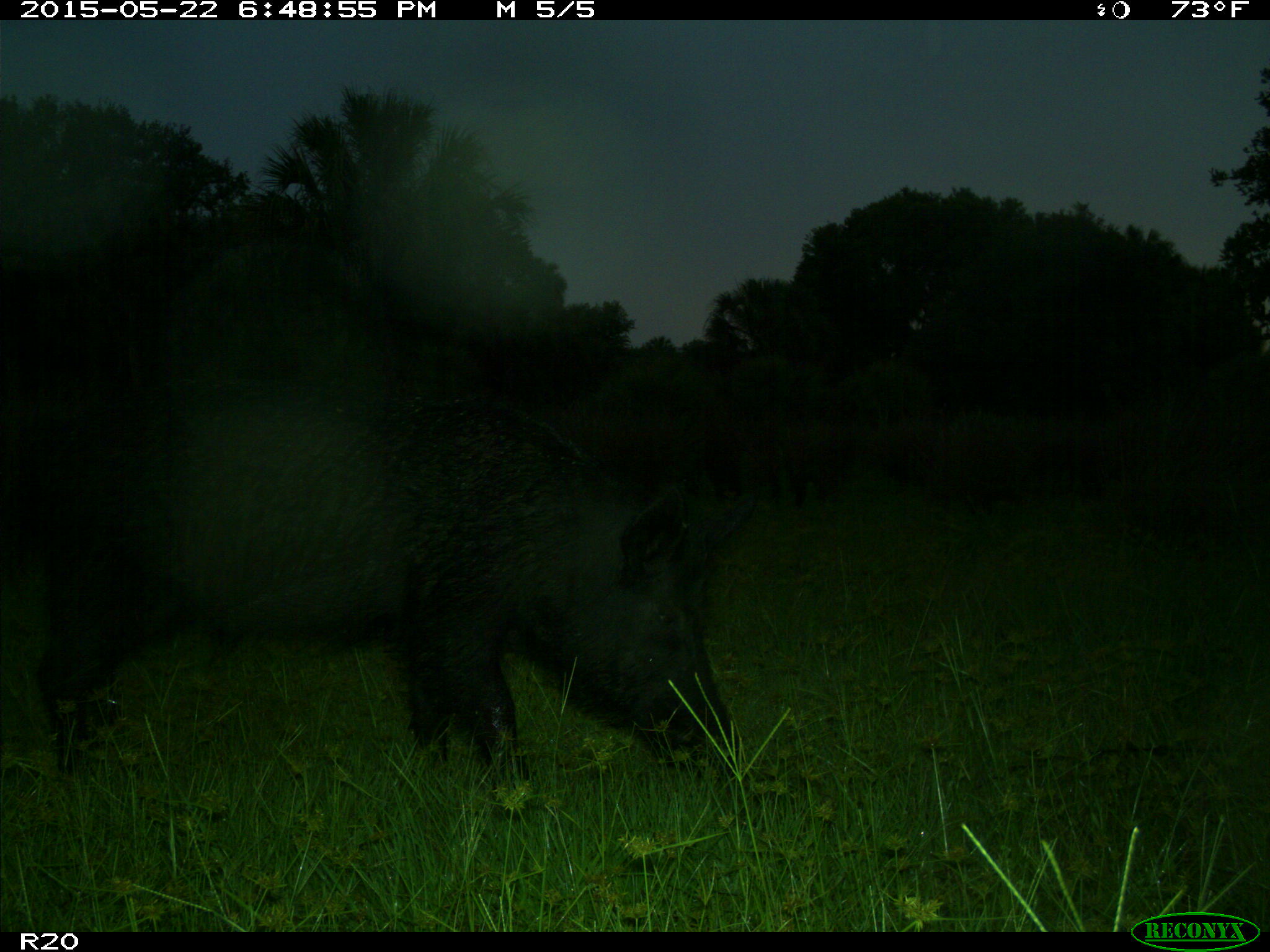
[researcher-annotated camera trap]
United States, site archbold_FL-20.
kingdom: Animalia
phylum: Chordata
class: Mammalia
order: Artiodactyla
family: Suidae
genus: Sus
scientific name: Sus scrofa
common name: wild boar